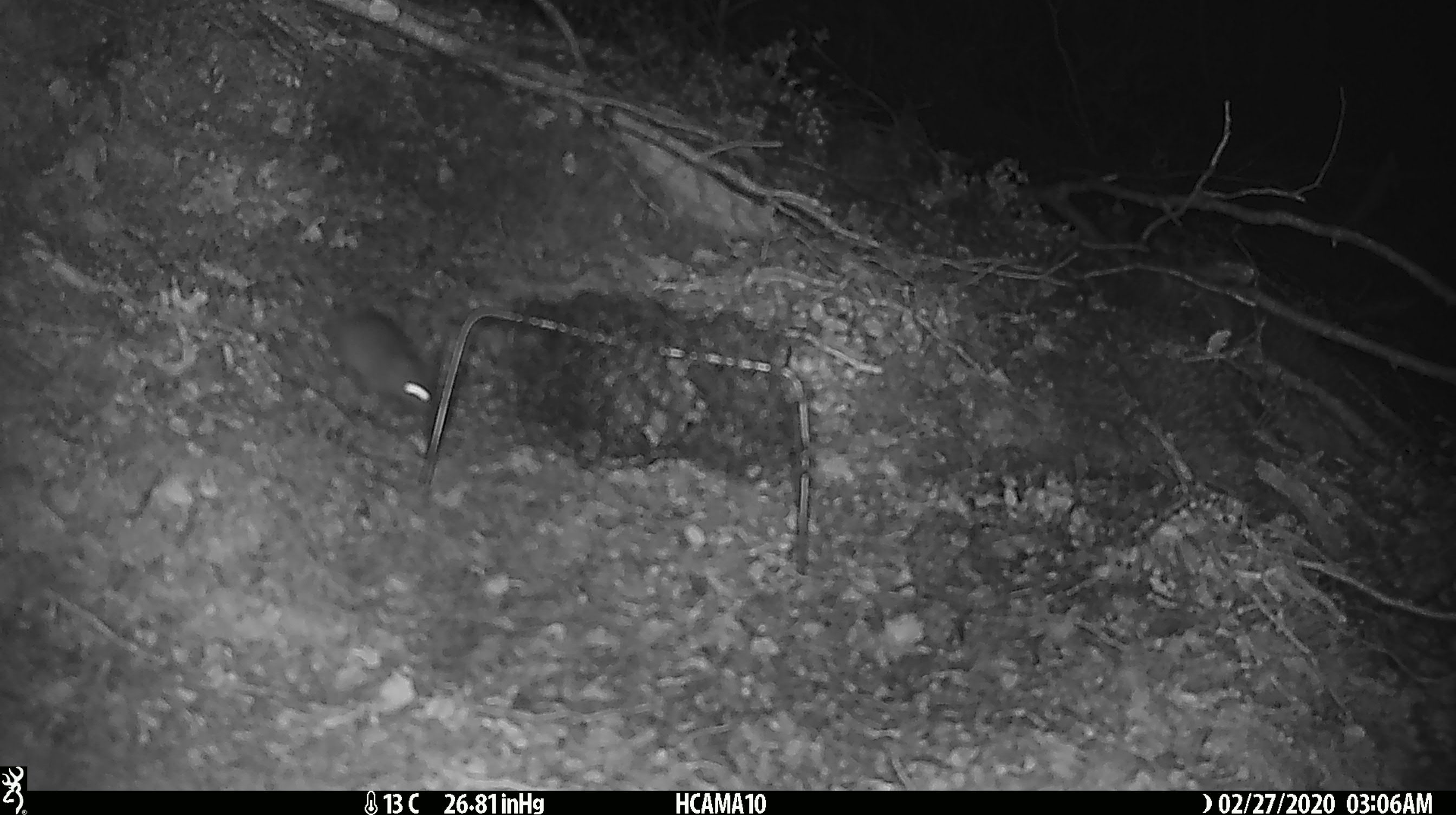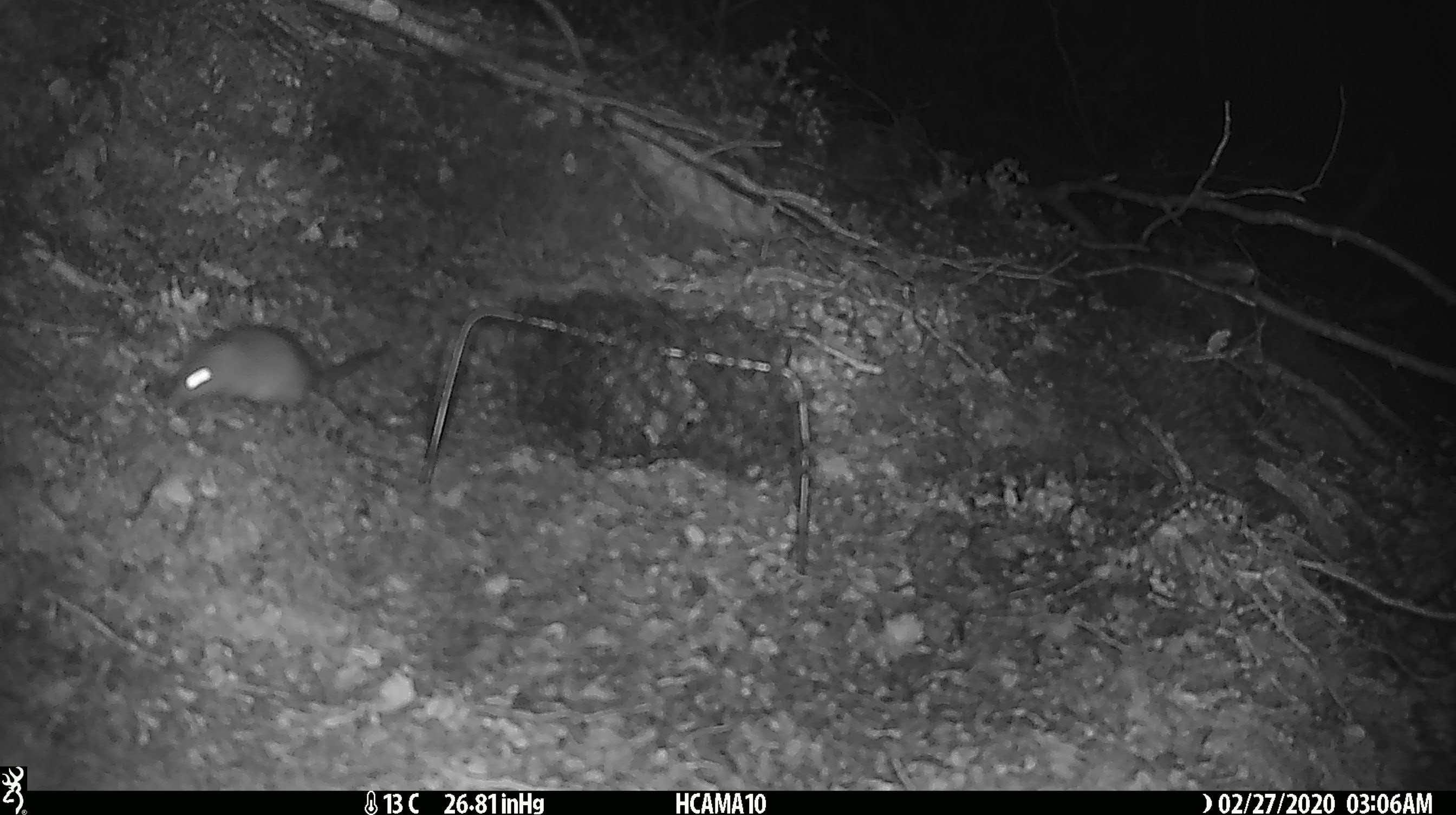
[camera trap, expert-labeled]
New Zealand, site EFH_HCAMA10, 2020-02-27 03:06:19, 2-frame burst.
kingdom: Animalia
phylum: Chordata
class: Mammalia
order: Rodentia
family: Muridae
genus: Mus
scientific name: Mus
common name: mouse